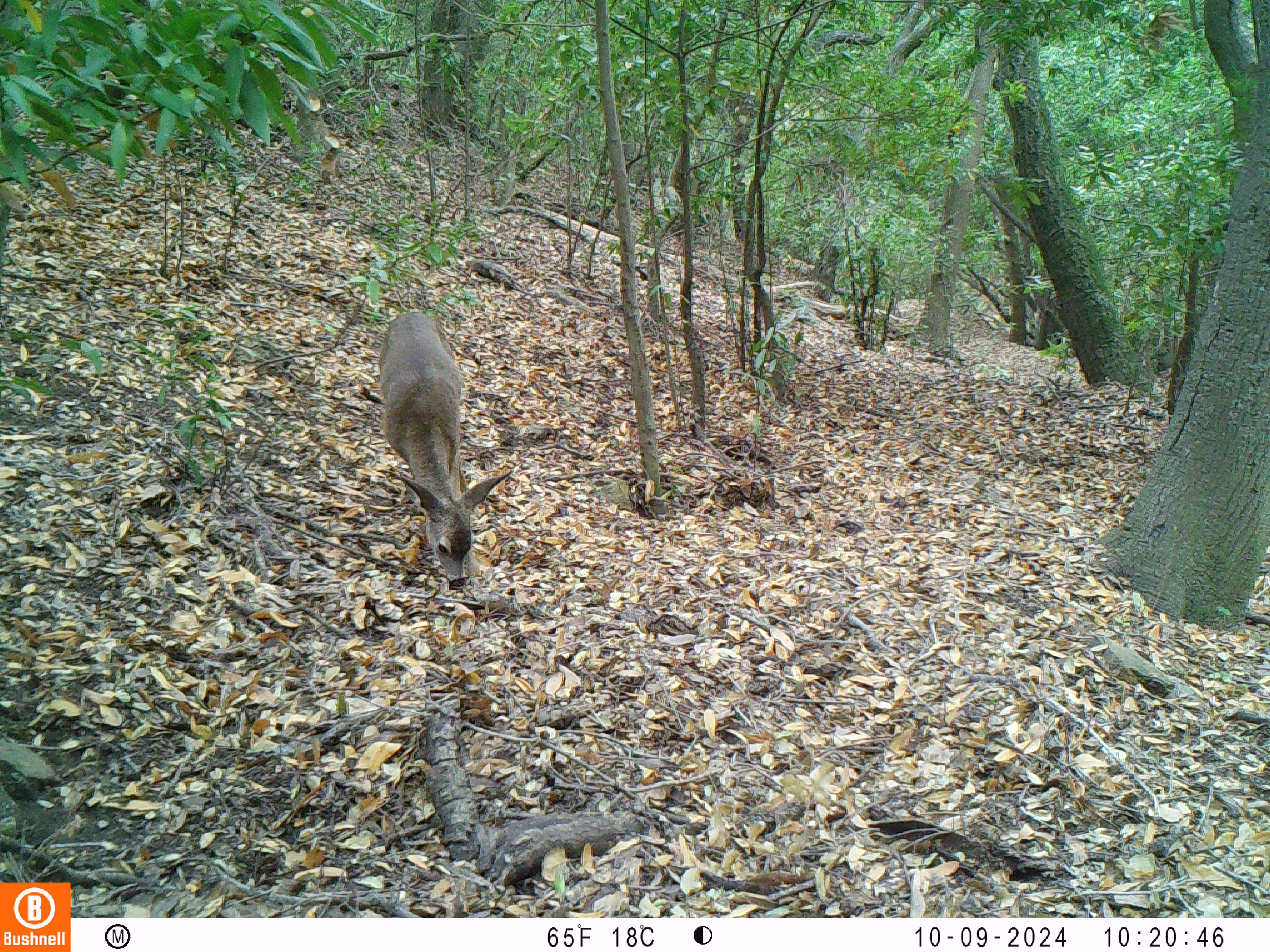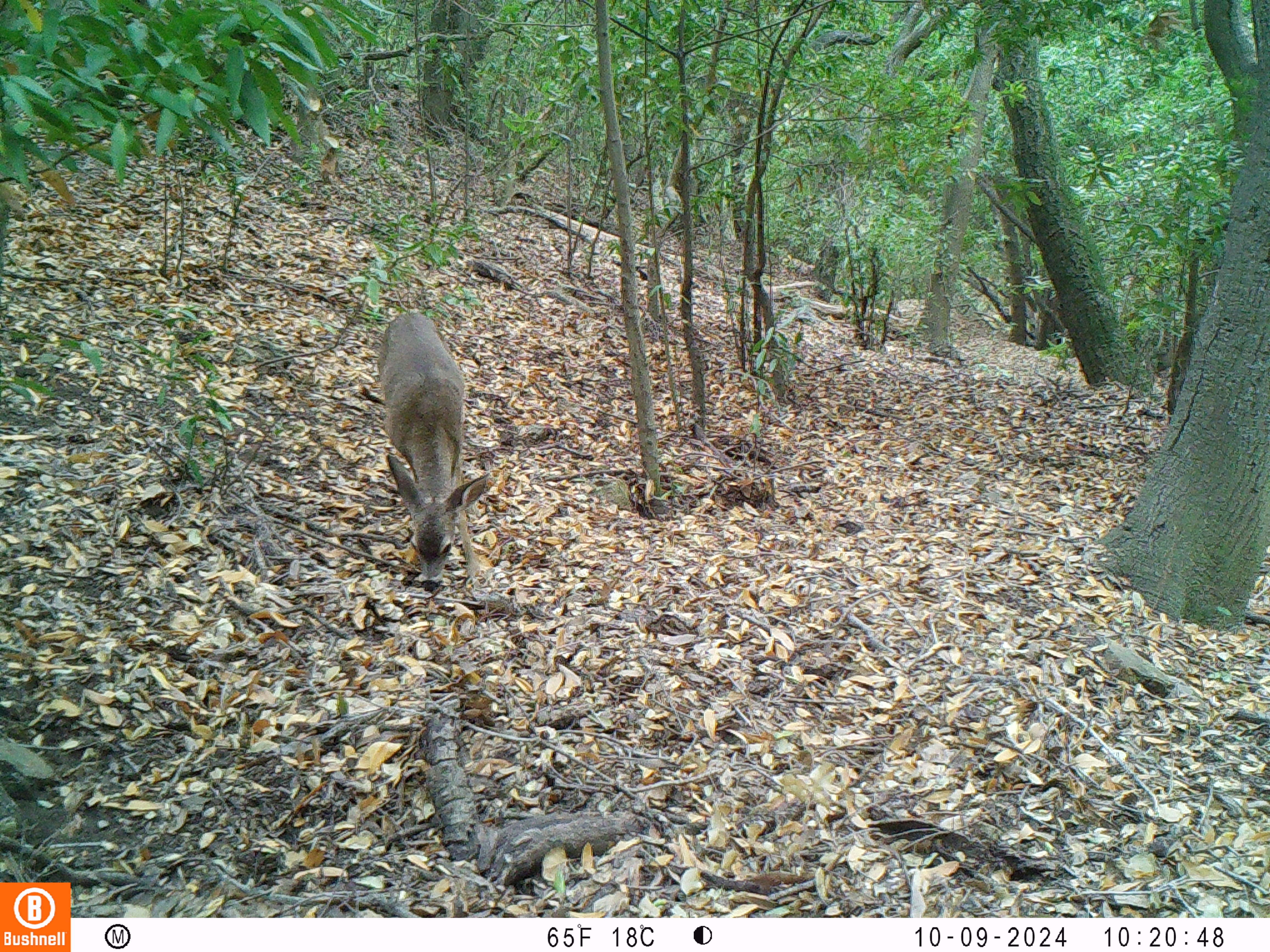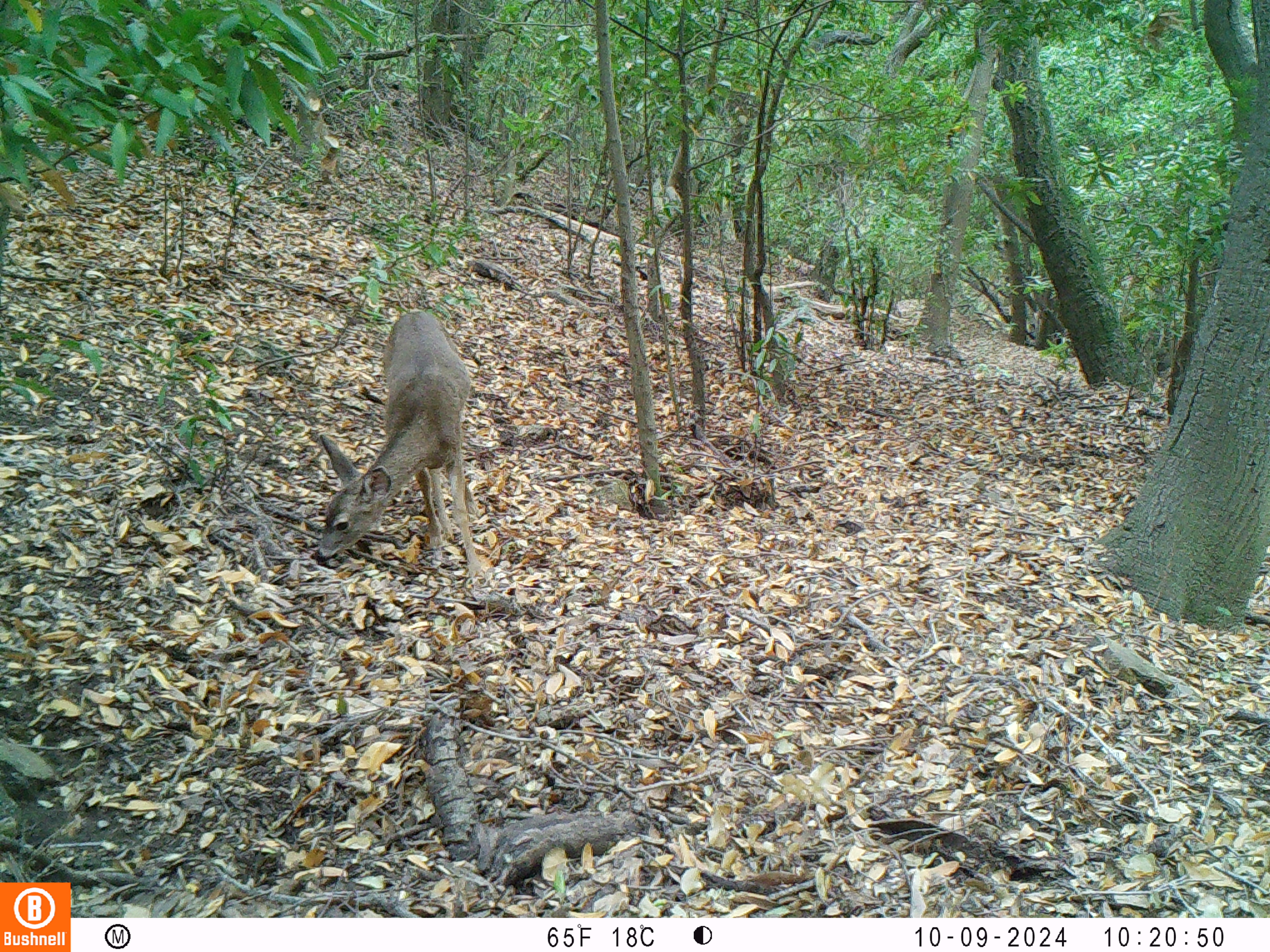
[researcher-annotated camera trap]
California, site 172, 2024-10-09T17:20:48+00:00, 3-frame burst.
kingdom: Animalia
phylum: Chordata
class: Mammalia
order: Artiodactyla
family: Cervidae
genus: Odocoileus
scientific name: Odocoileus hemionus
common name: mule deer